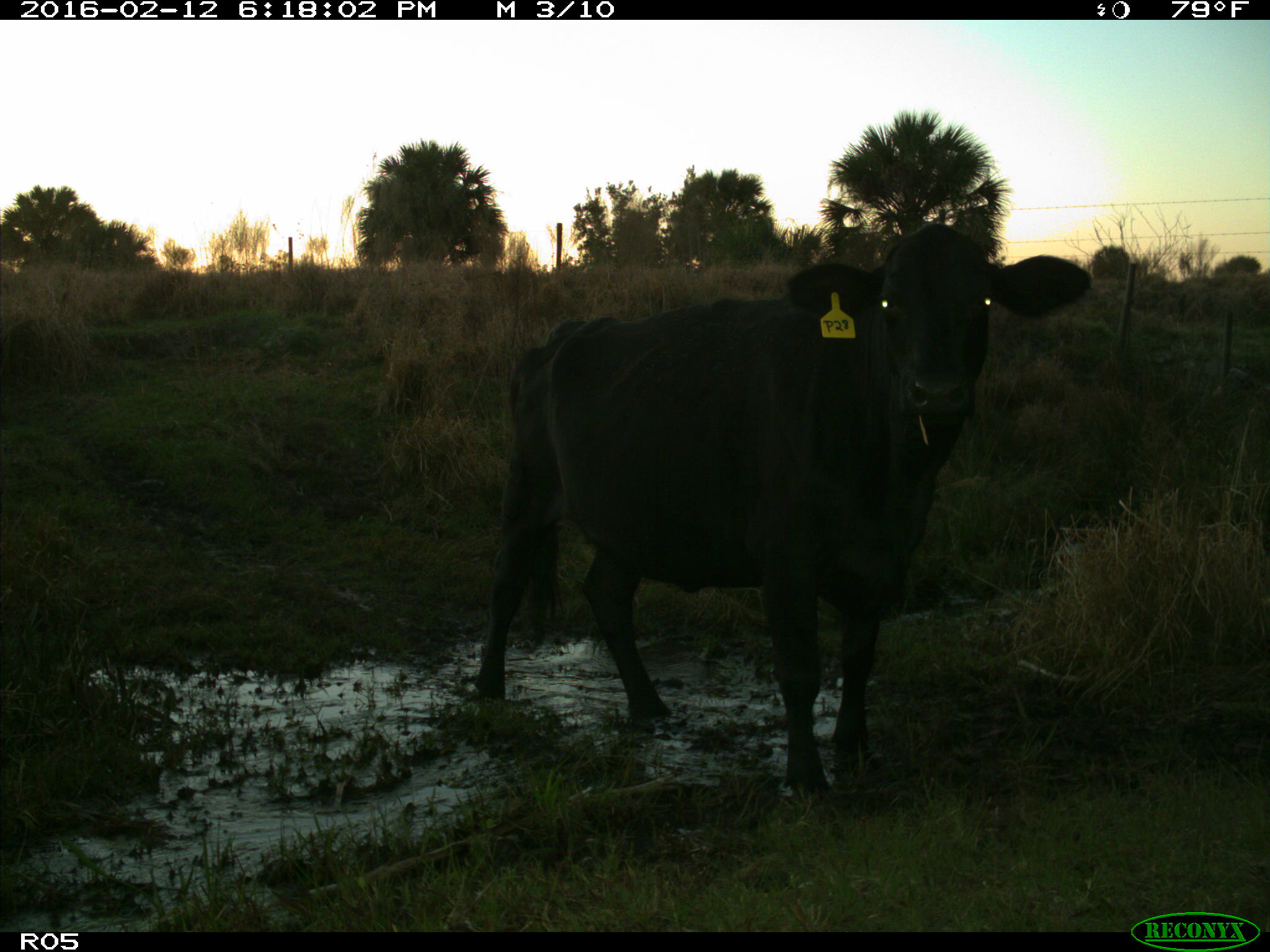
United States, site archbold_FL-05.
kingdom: Animalia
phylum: Chordata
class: Mammalia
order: Artiodactyla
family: Bovidae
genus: Bos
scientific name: Bos taurus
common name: domestic cow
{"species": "Bos taurus (domestic cow)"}